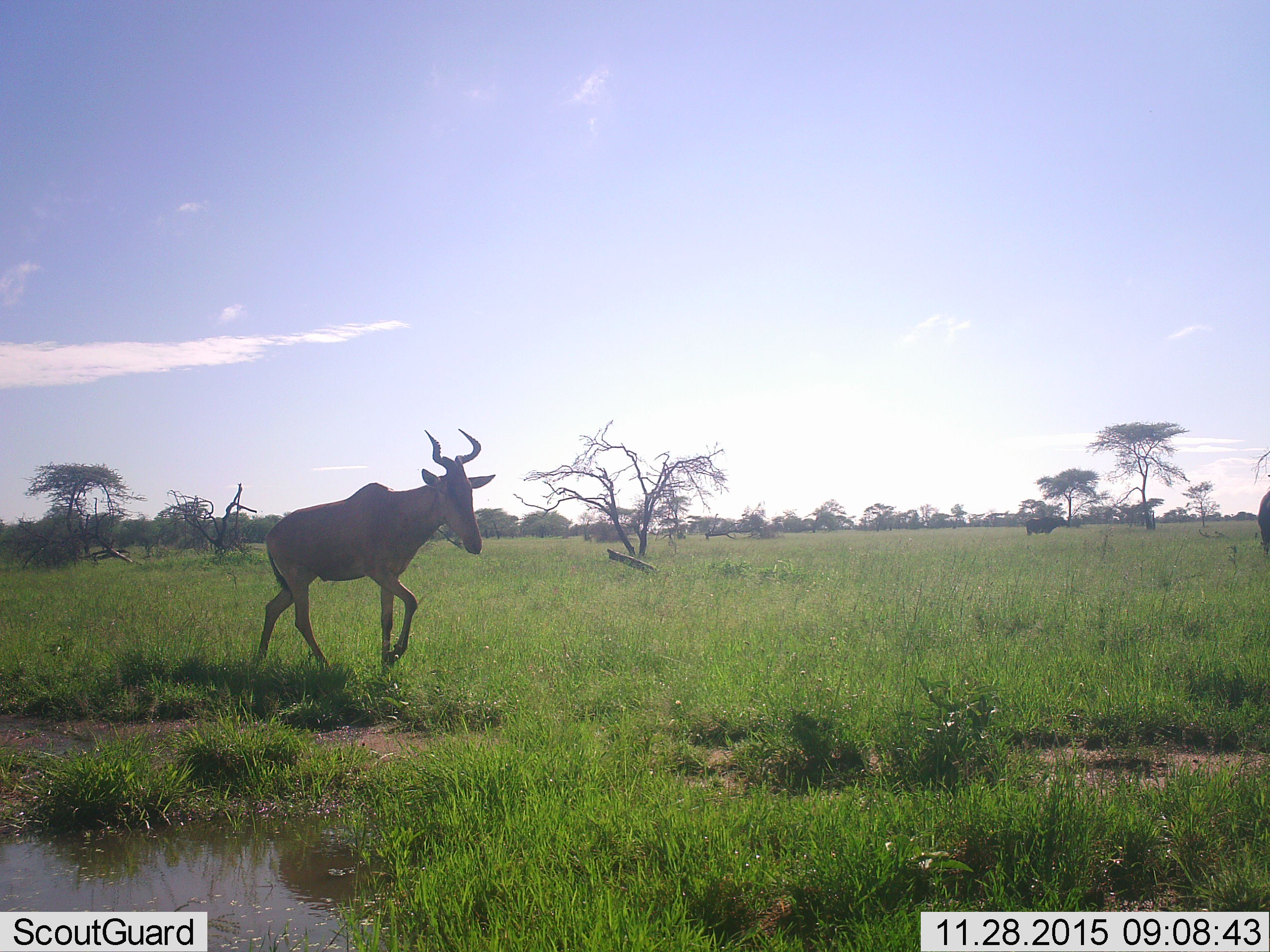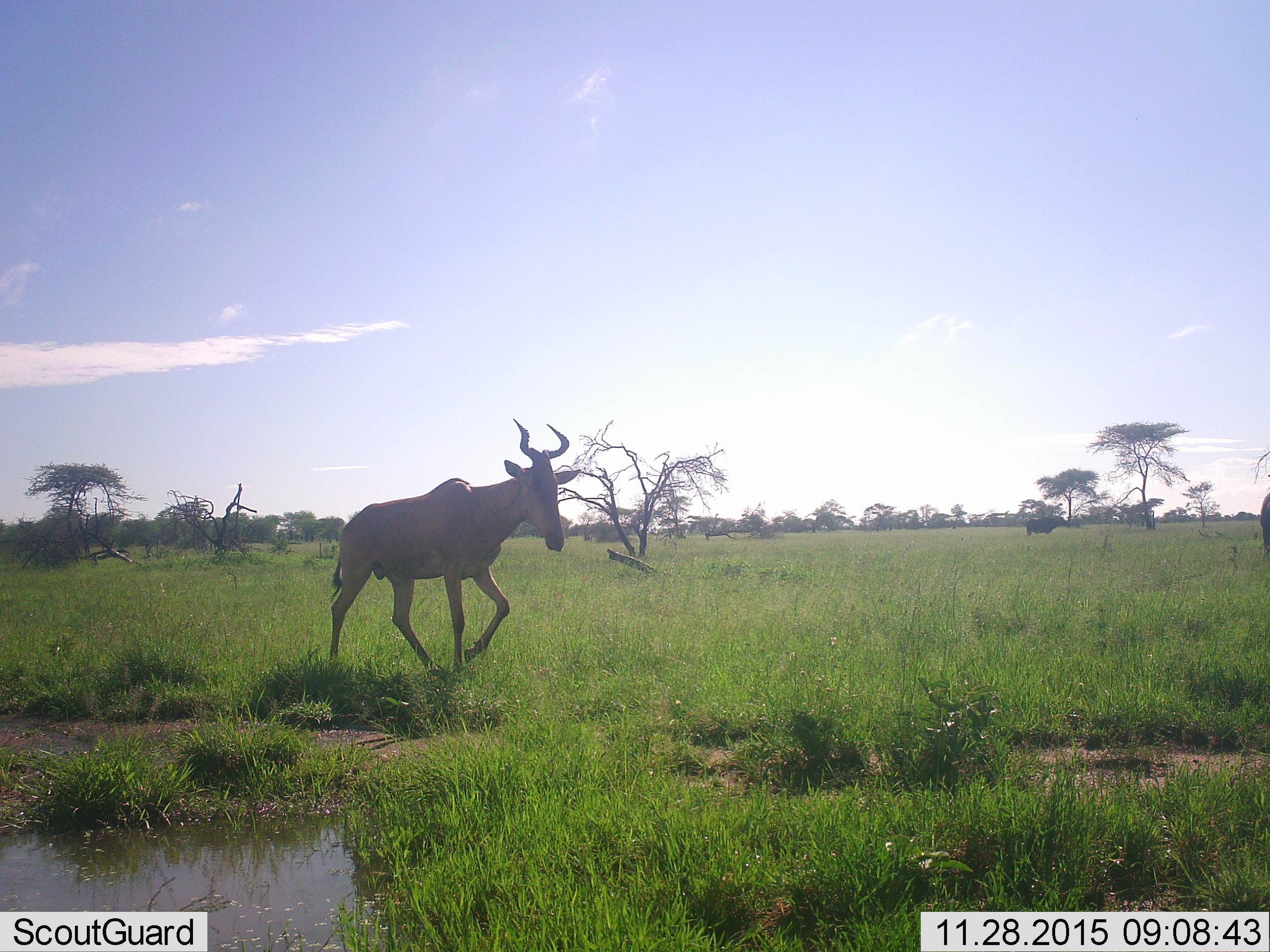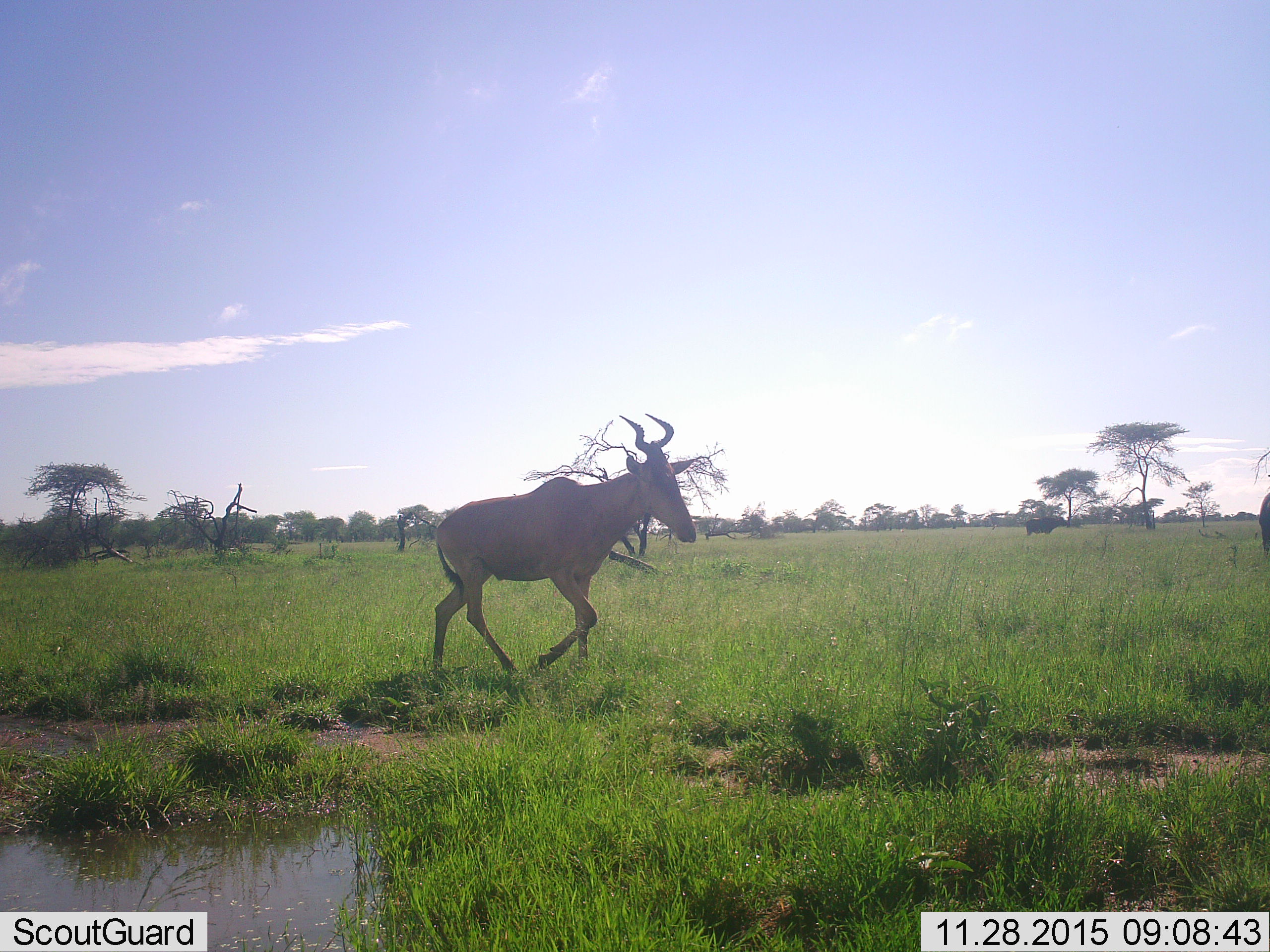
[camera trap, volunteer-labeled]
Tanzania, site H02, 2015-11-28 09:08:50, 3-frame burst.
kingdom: Animalia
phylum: Chordata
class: Mammalia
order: Artiodactyla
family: Bovidae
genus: Alcelaphus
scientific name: Alcelaphus buselaphus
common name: hartebeest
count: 1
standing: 23%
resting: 0%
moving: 100%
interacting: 0%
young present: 0%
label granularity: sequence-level